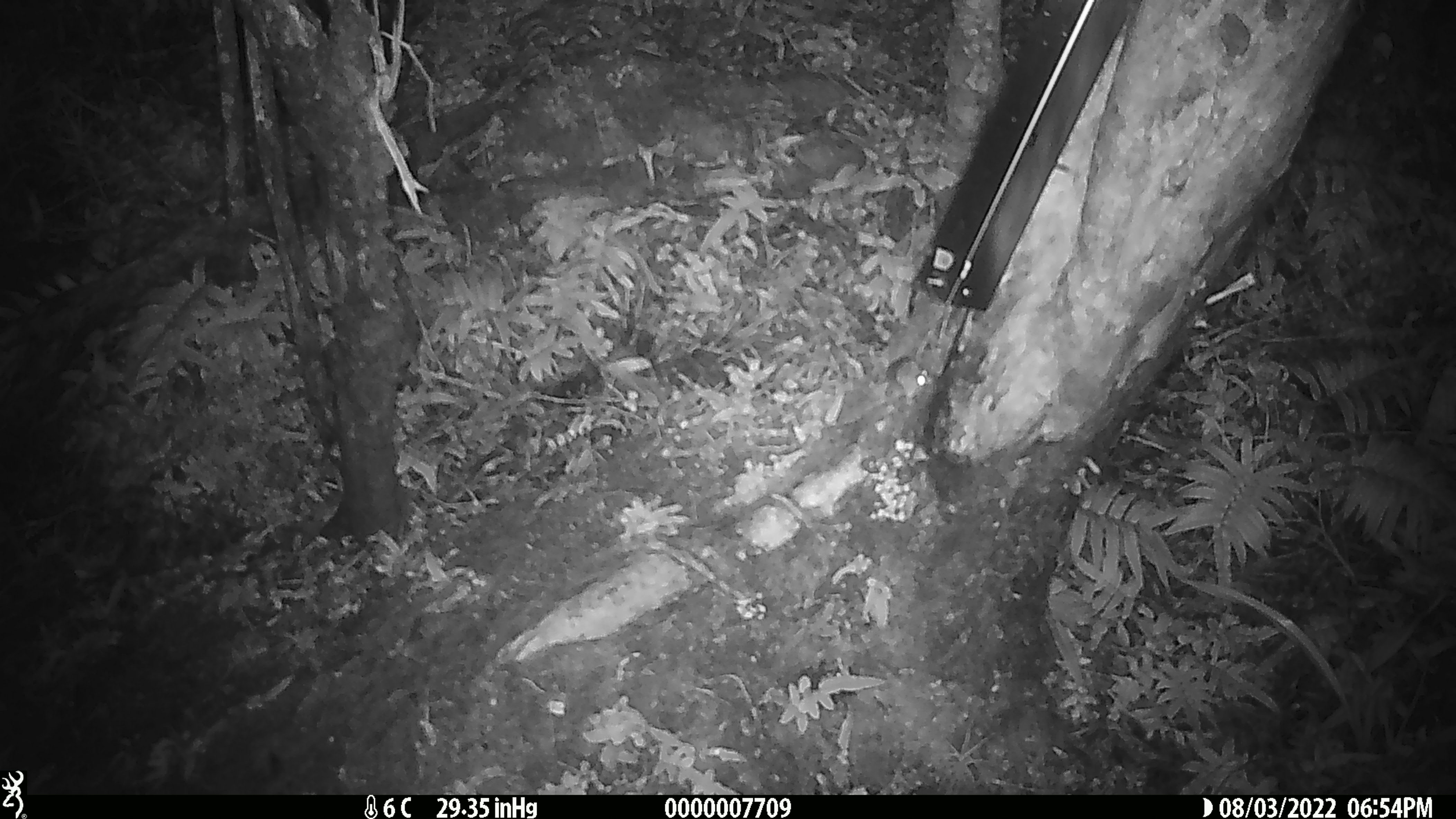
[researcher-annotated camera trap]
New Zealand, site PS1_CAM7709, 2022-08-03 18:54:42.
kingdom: Animalia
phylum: Chordata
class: Mammalia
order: Rodentia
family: Muridae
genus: Mus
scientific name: Mus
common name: mouse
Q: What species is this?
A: Mouse (Mus).